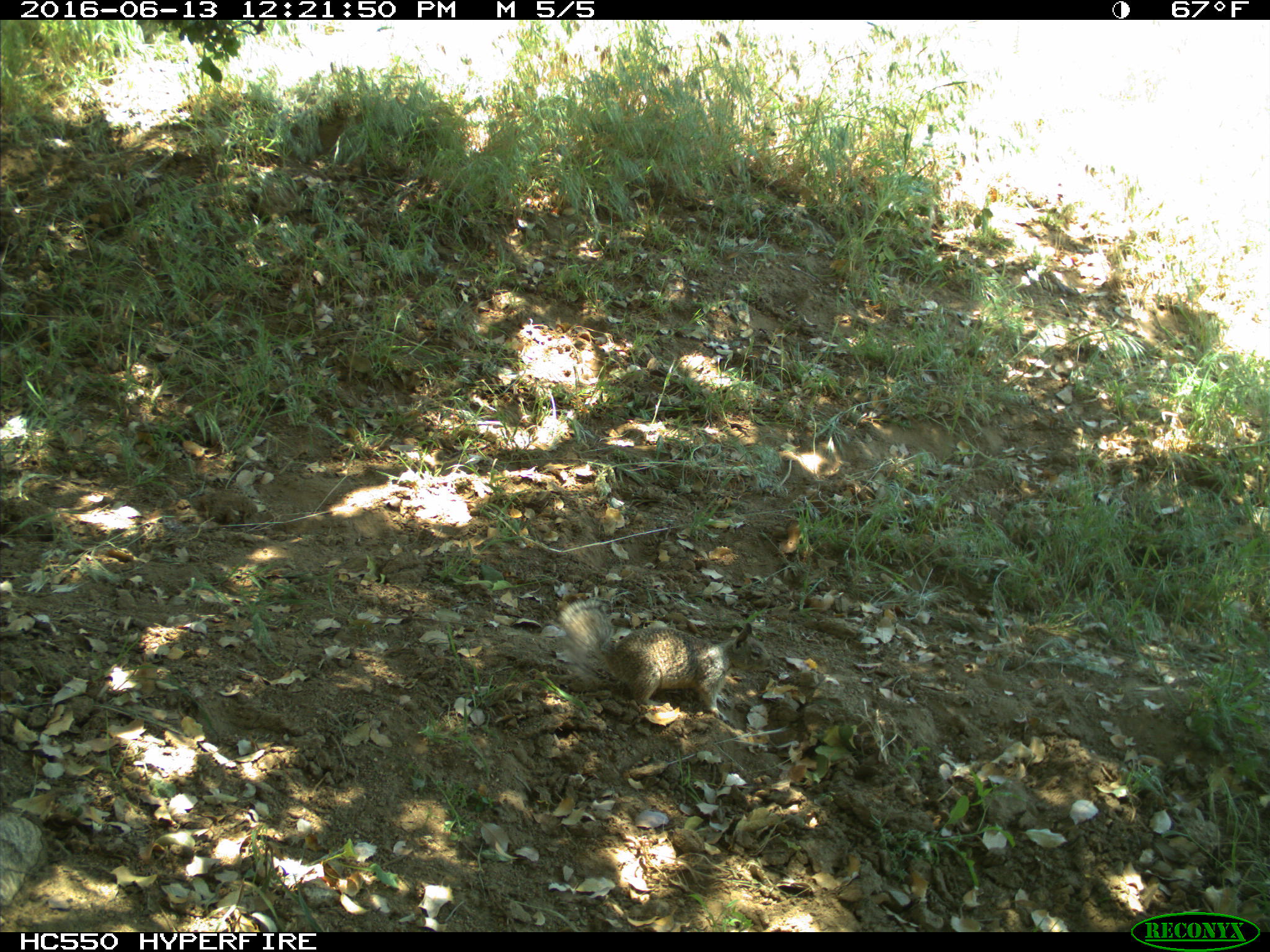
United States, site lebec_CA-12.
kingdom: Animalia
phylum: Chordata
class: Mammalia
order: Rodentia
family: Sciuridae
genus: Otospermophilus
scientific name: Otospermophilus beecheyi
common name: california ground squirrel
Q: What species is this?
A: Otospermophilus beecheyi (california ground squirrel).